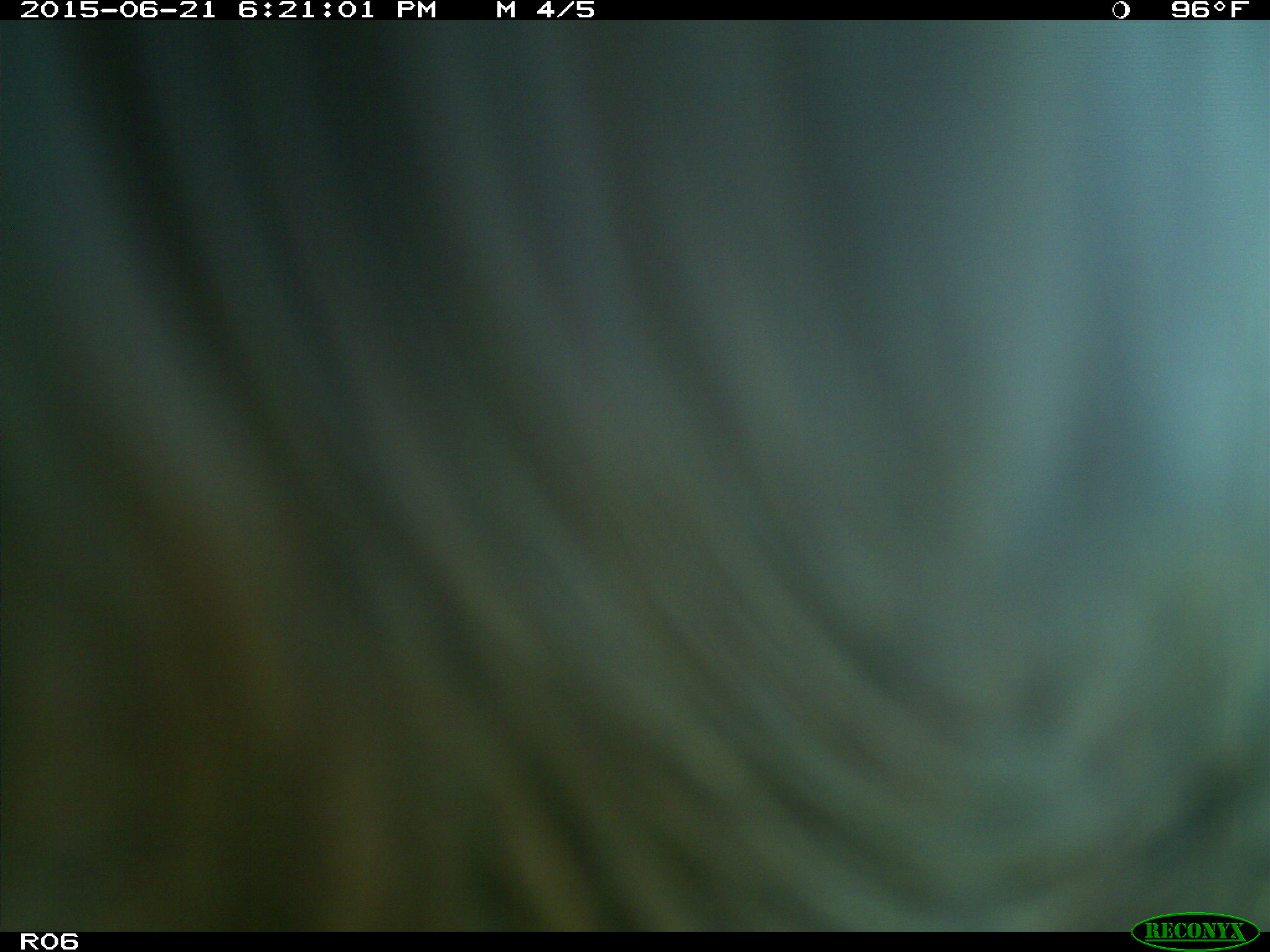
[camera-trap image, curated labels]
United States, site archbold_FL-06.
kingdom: Animalia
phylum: Chordata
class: Mammalia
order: Artiodactyla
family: Bovidae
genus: Bos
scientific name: Bos taurus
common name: domestic cow